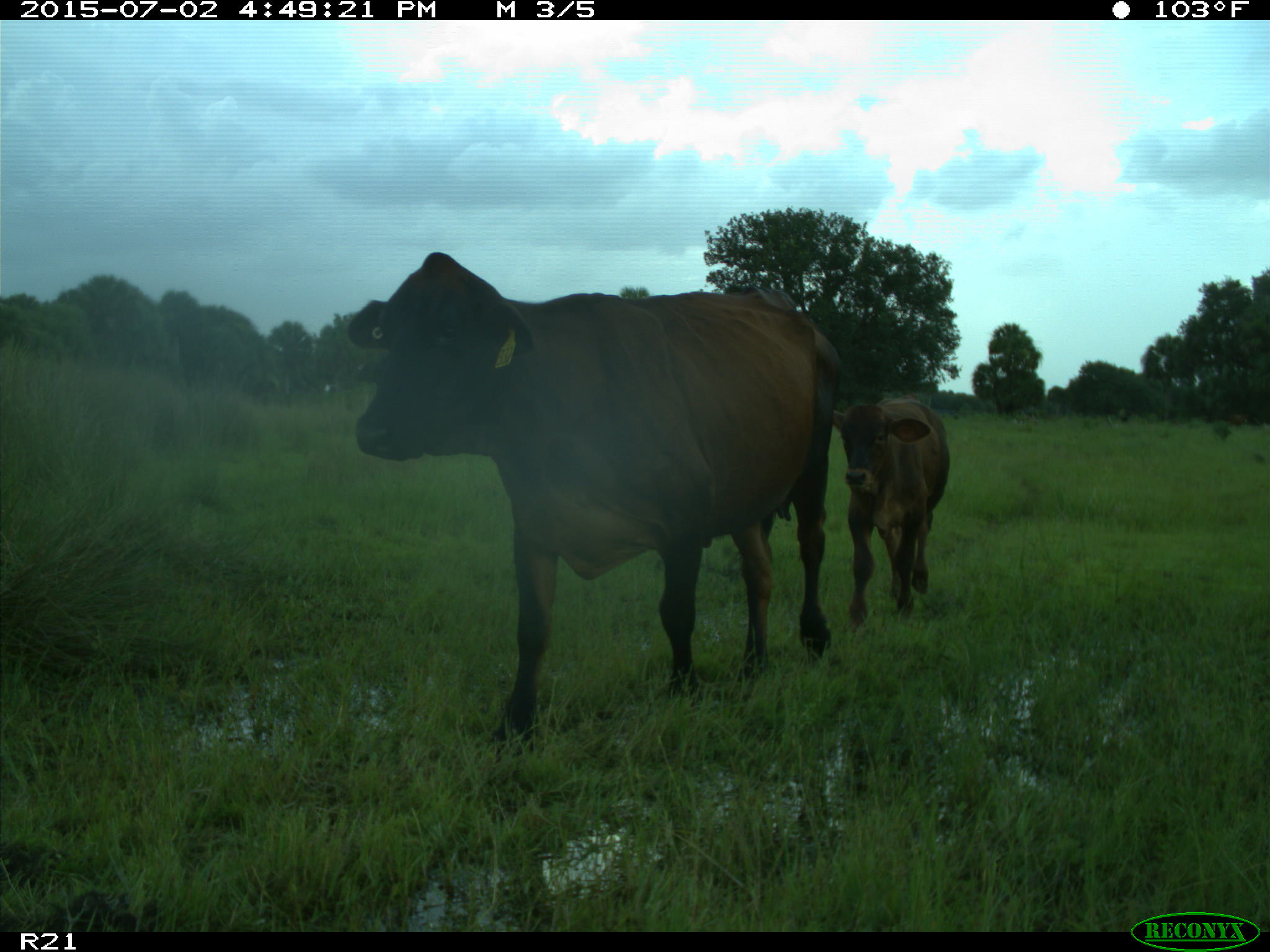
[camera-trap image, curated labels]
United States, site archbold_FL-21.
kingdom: Animalia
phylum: Chordata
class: Mammalia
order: Artiodactyla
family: Bovidae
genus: Bos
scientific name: Bos taurus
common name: domestic cow